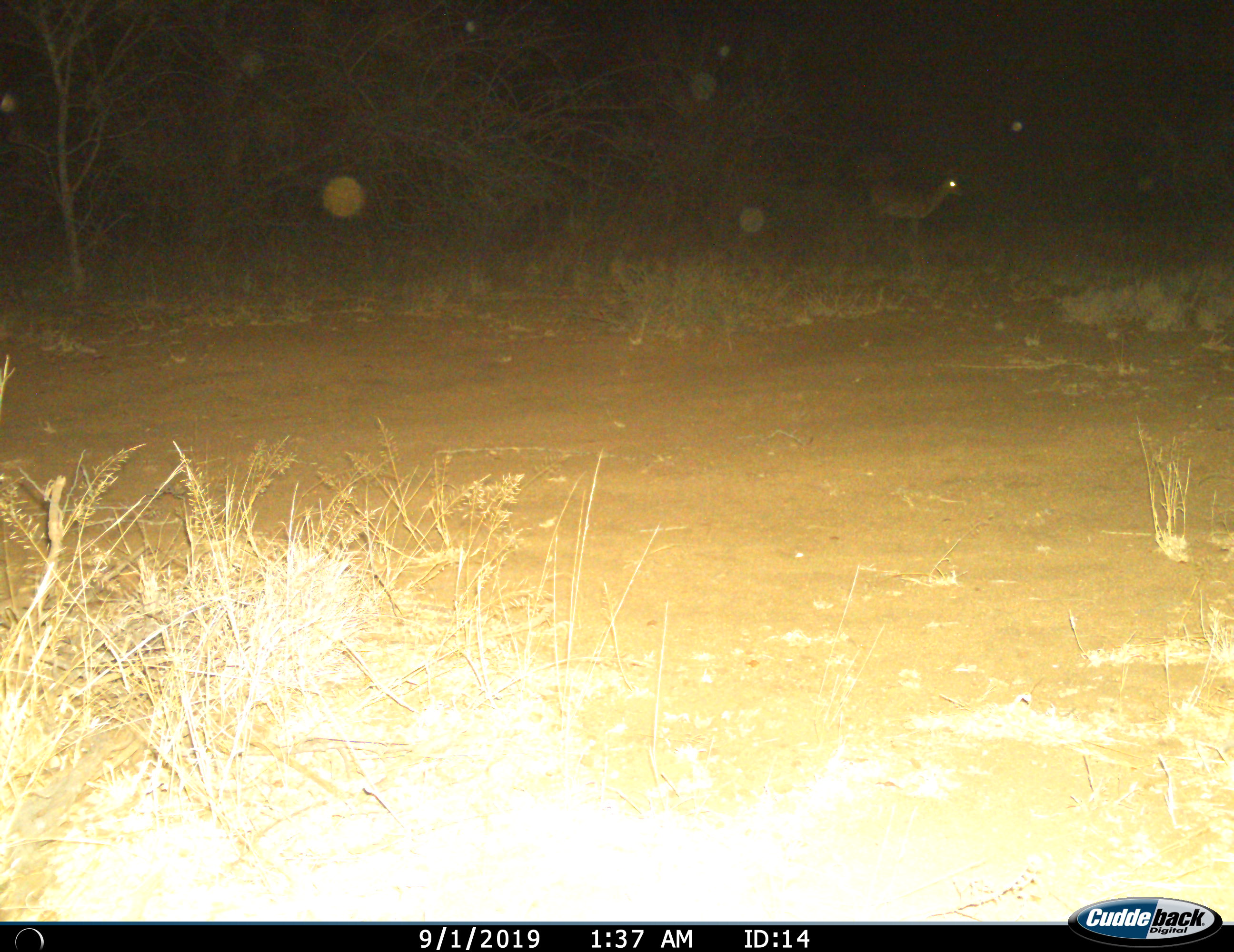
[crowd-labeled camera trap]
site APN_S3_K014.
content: unidentified animal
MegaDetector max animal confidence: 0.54